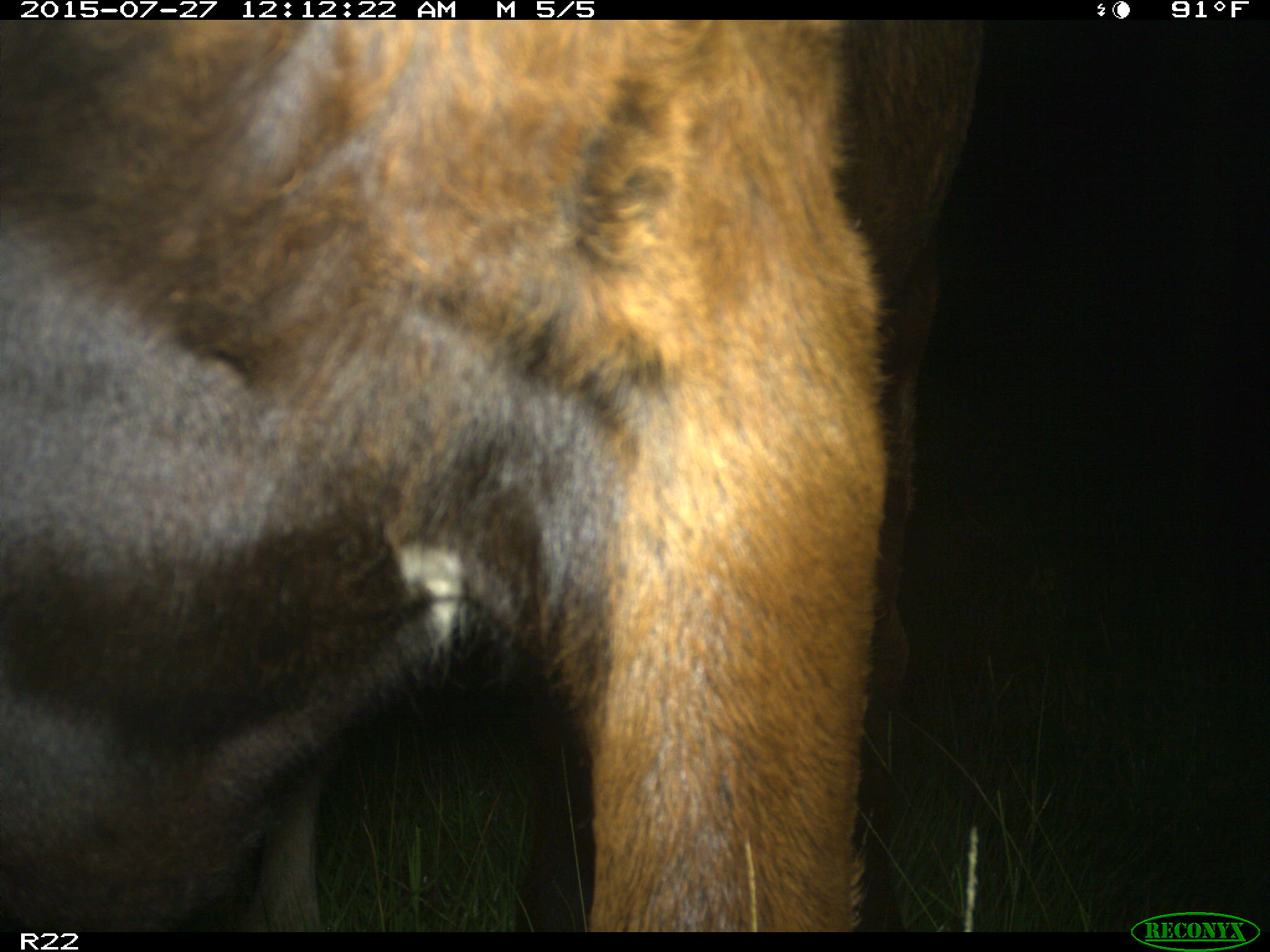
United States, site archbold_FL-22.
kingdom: Animalia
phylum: Chordata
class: Mammalia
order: Artiodactyla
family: Bovidae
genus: Bos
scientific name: Bos taurus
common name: domestic cow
Bos taurus (domestic cow).